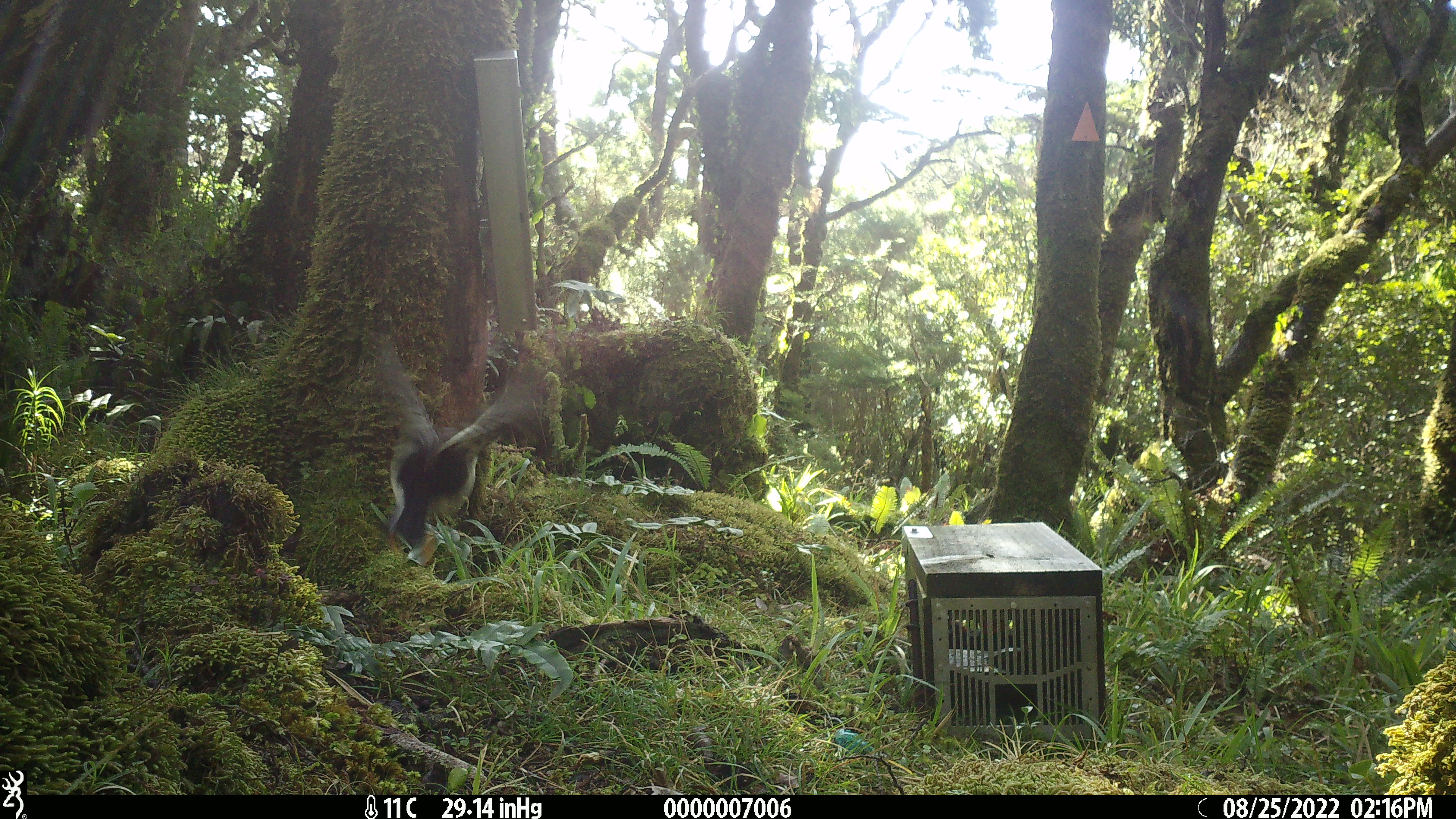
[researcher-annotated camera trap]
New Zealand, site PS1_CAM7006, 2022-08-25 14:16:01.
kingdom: Animalia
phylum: Chordata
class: Aves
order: Passeriformes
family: Petroicidae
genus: Petroica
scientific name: Petroica macrocephala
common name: tomtit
Tomtit (Petroica macrocephala).